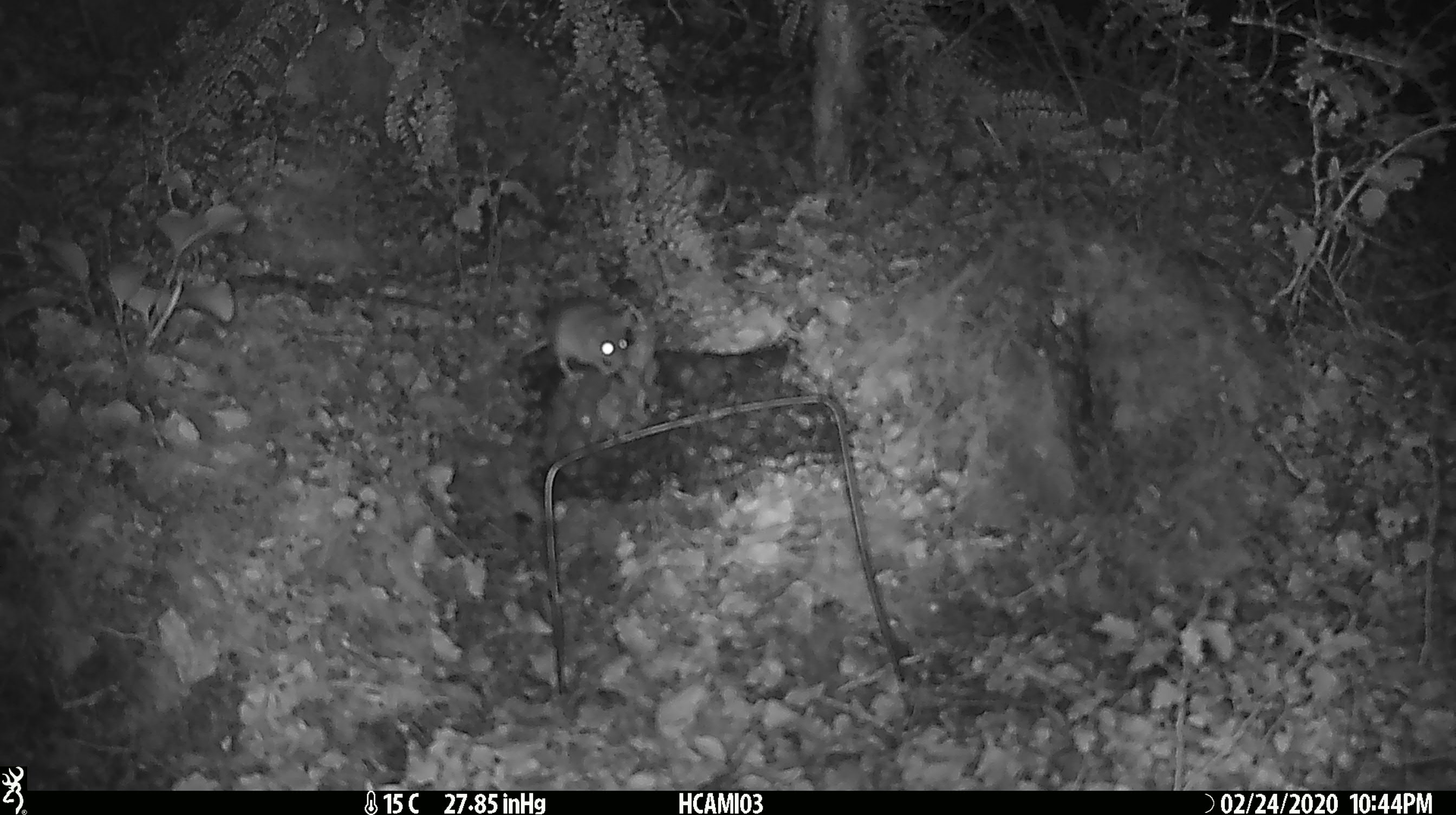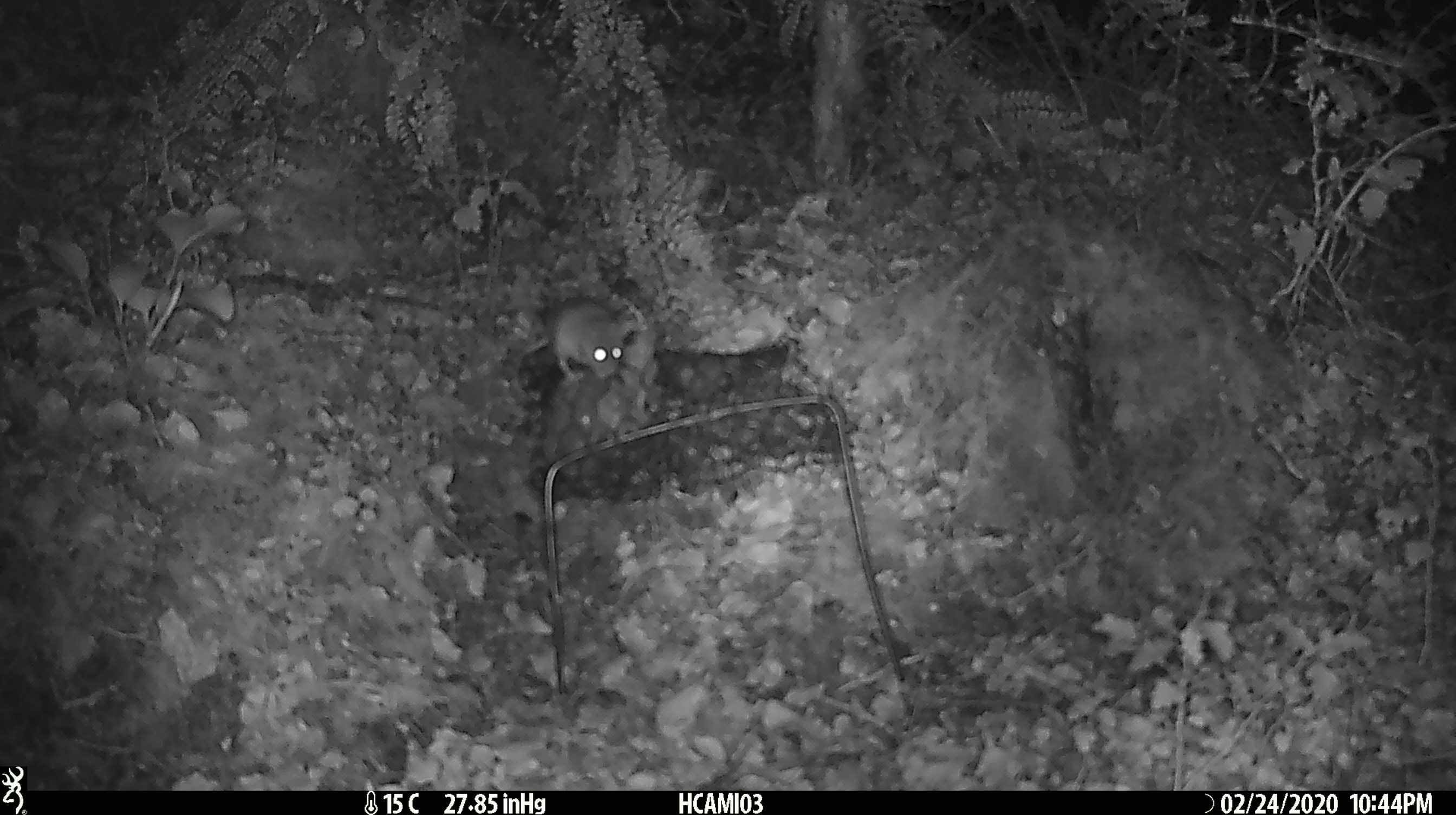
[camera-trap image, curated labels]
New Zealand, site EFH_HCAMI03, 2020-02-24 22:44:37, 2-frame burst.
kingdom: Animalia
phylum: Chordata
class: Mammalia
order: Rodentia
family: Muridae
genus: Mus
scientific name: Mus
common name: mouse